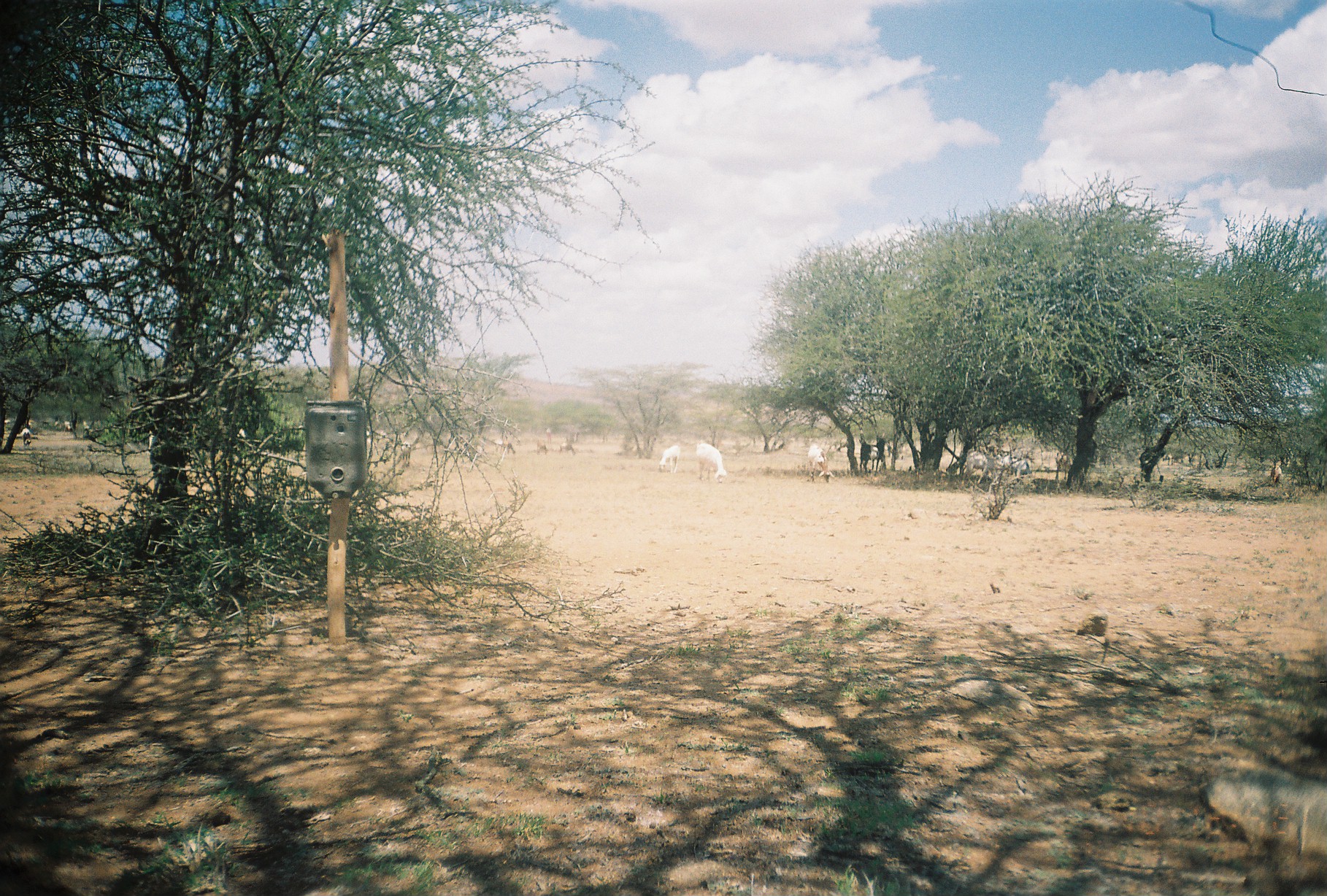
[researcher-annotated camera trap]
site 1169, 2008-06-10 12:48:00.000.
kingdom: Animalia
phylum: Chordata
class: Mammalia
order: Artiodactyla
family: Bovidae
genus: Capra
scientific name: Capra aegagrus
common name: wild goat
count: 15